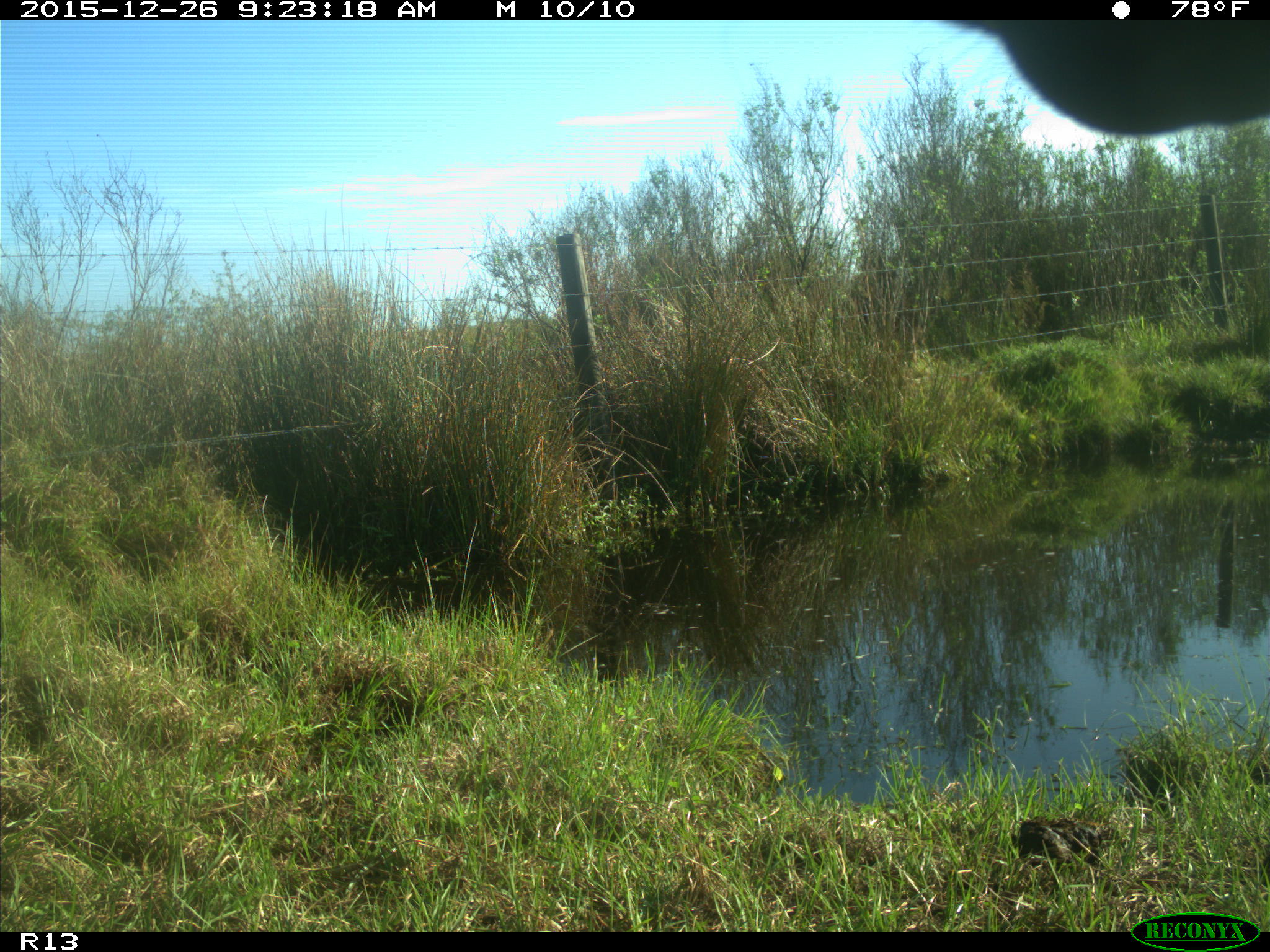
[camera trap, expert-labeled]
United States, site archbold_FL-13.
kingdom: Animalia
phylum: Chordata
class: Mammalia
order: Artiodactyla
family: Bovidae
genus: Bos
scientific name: Bos taurus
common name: domestic cow